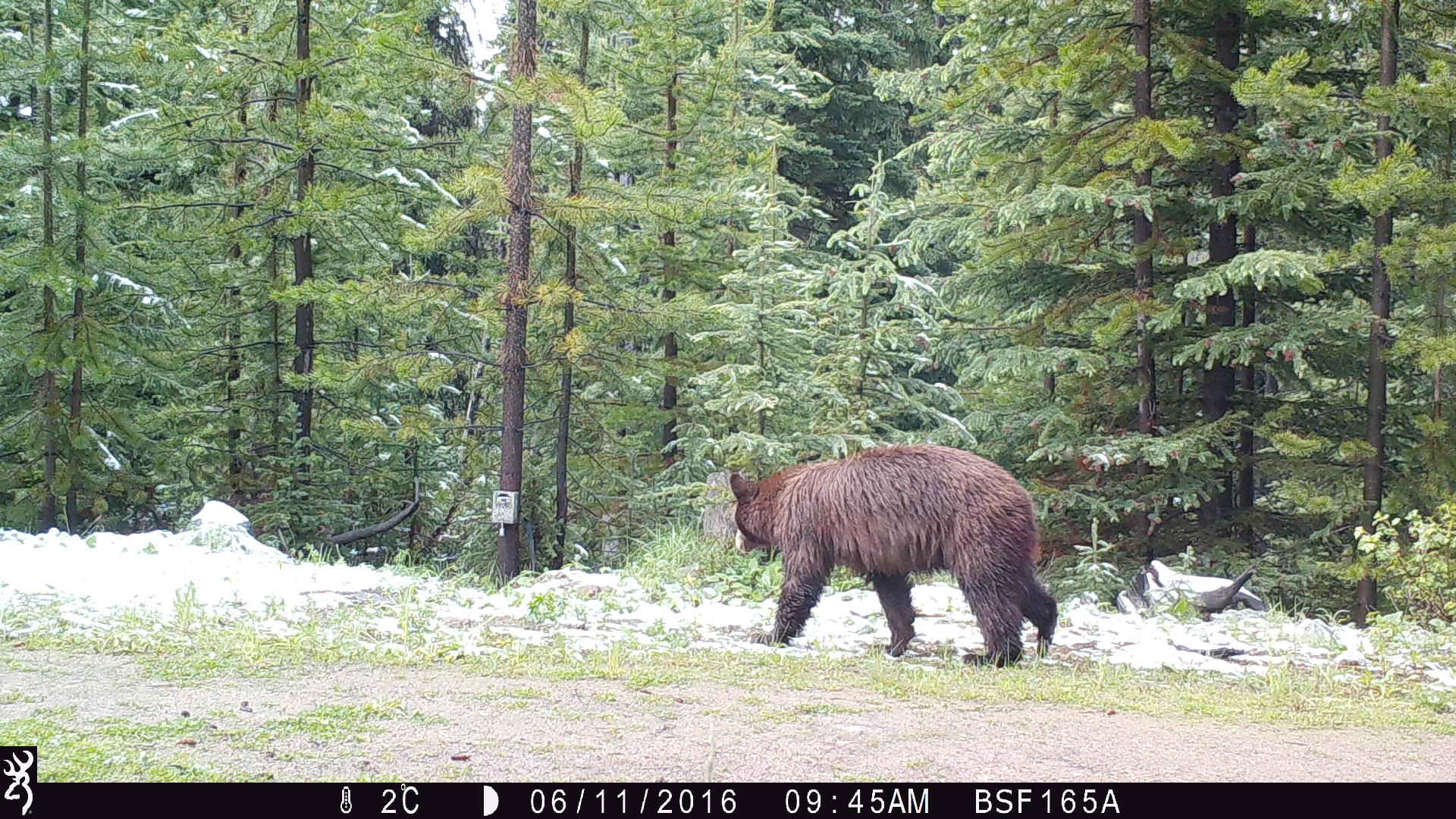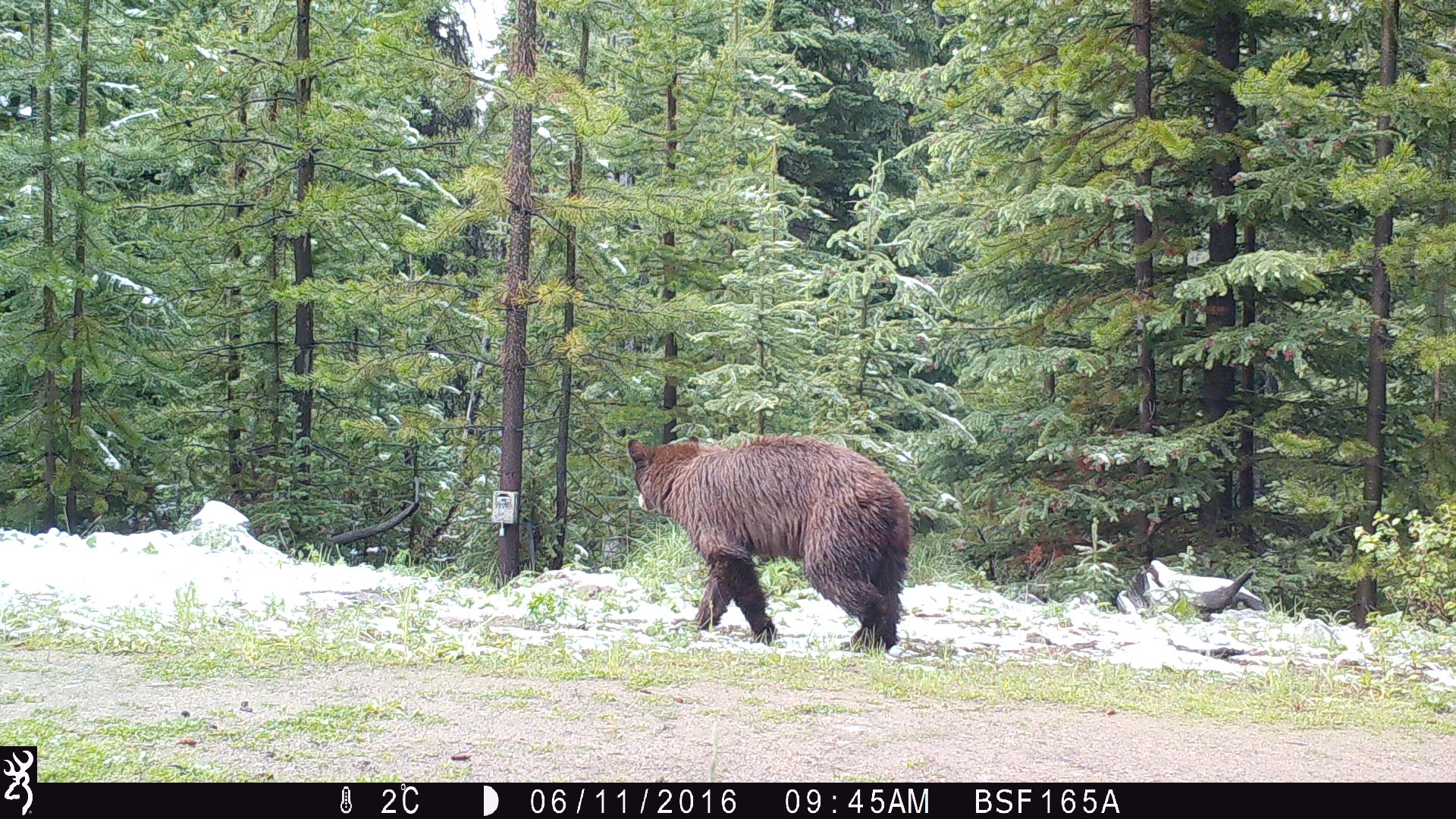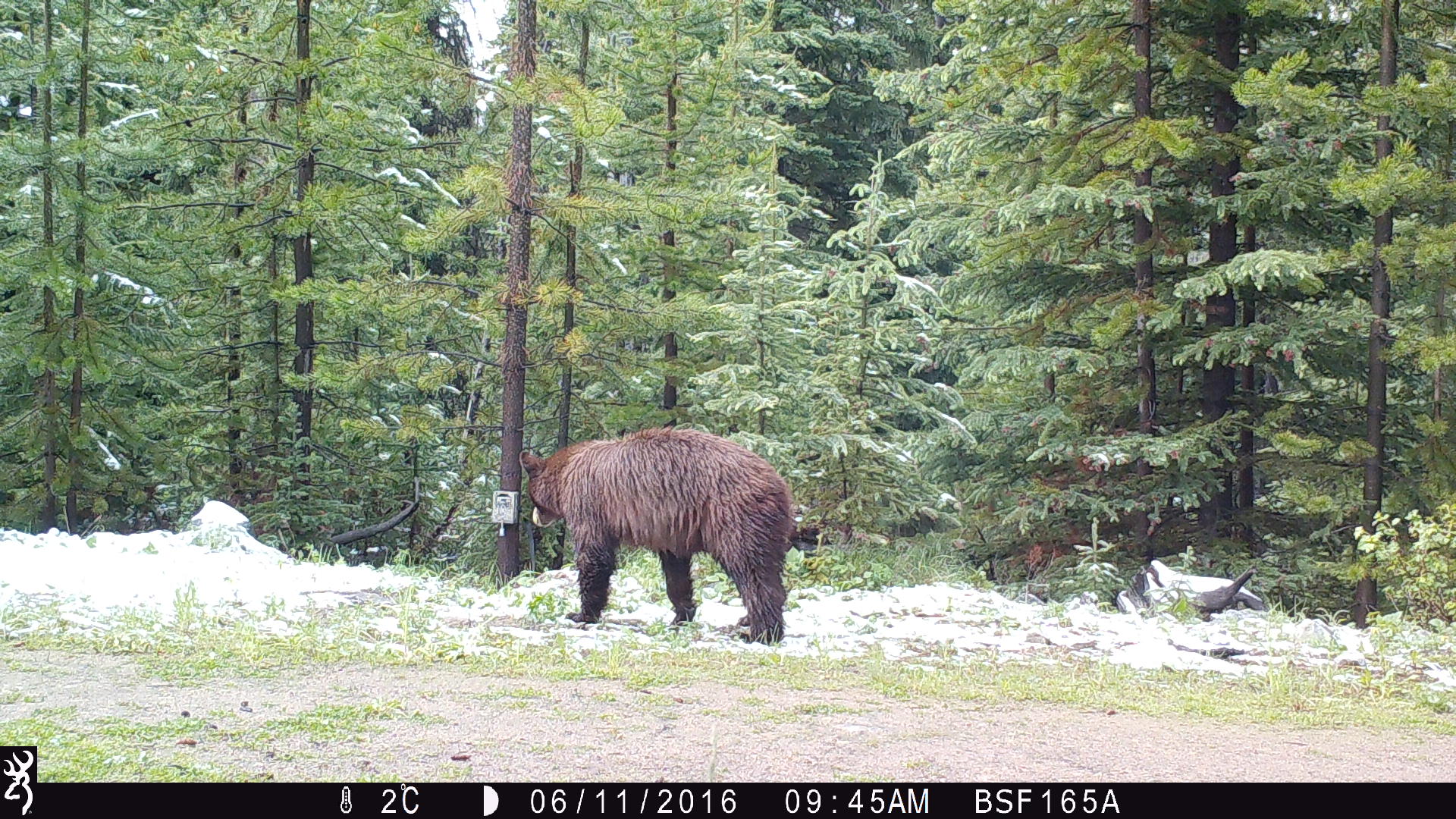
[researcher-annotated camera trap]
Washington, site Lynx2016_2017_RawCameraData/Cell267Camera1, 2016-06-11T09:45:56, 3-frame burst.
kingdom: Animalia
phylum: Chordata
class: Mammalia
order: Carnivora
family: Ursidae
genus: Ursus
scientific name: Ursus americanus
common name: american black bear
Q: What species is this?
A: Ursus americanus (american black bear).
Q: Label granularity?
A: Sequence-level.